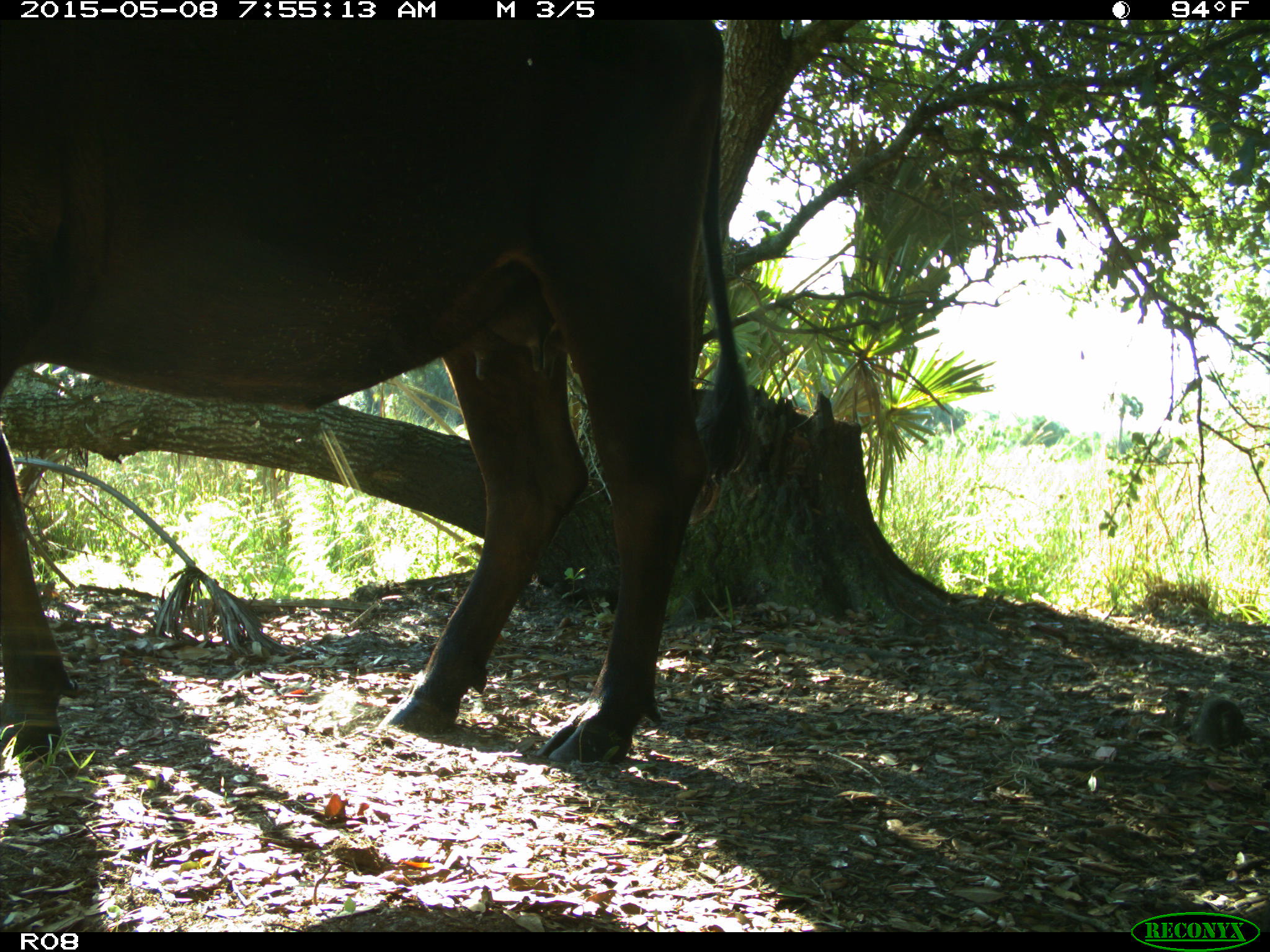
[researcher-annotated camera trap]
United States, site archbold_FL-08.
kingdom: Animalia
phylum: Chordata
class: Mammalia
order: Artiodactyla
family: Bovidae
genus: Bos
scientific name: Bos taurus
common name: domestic cow